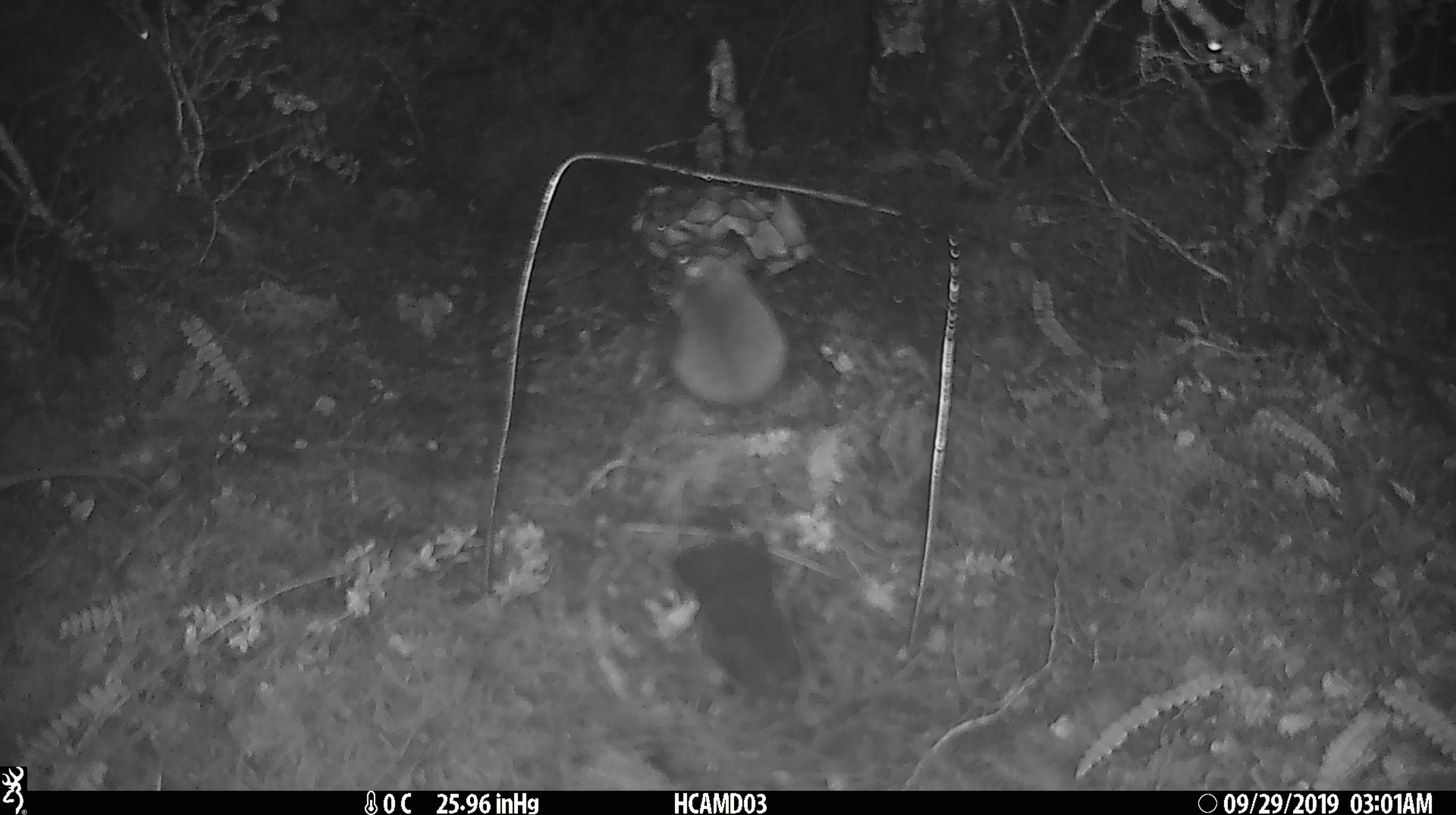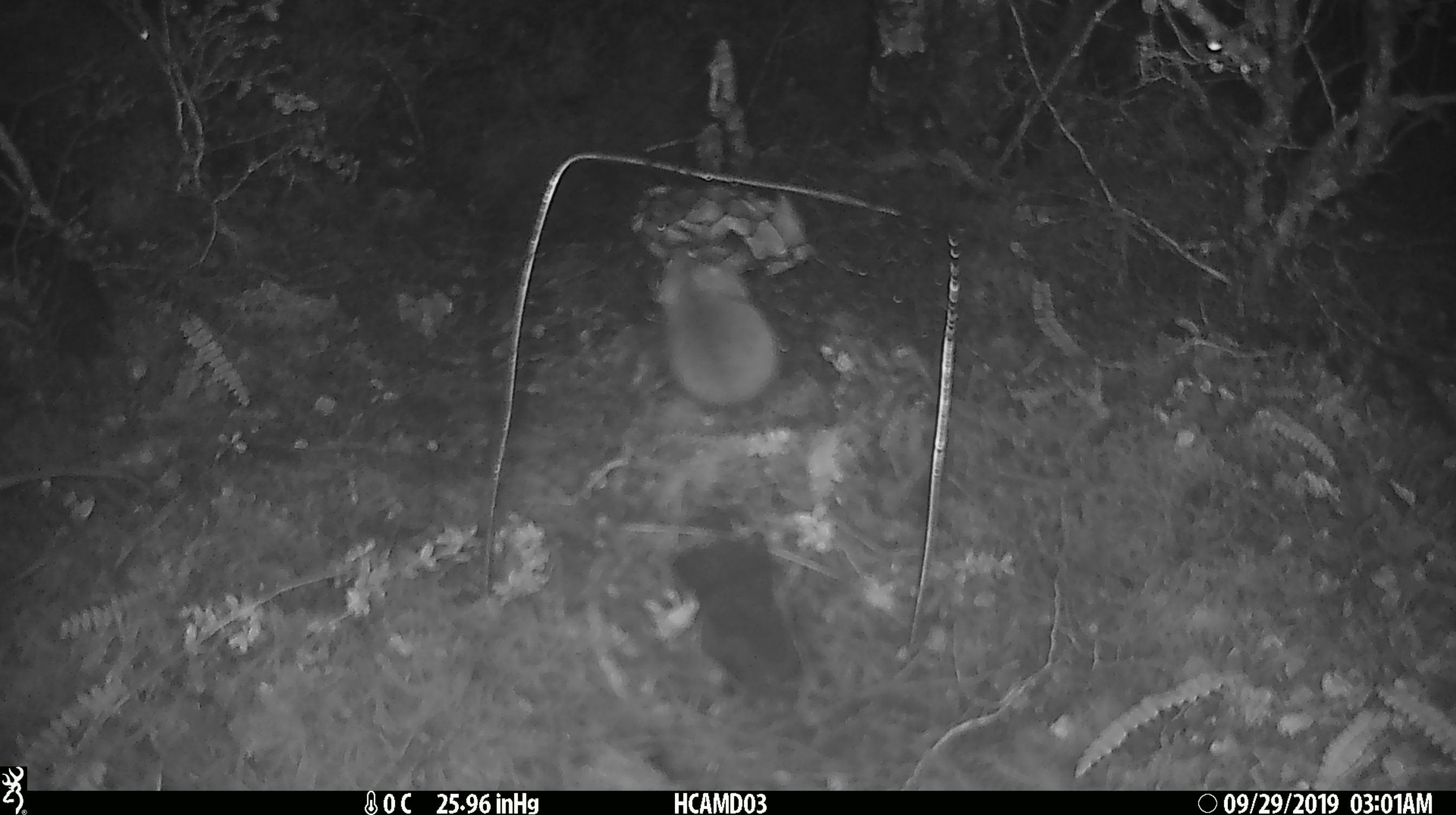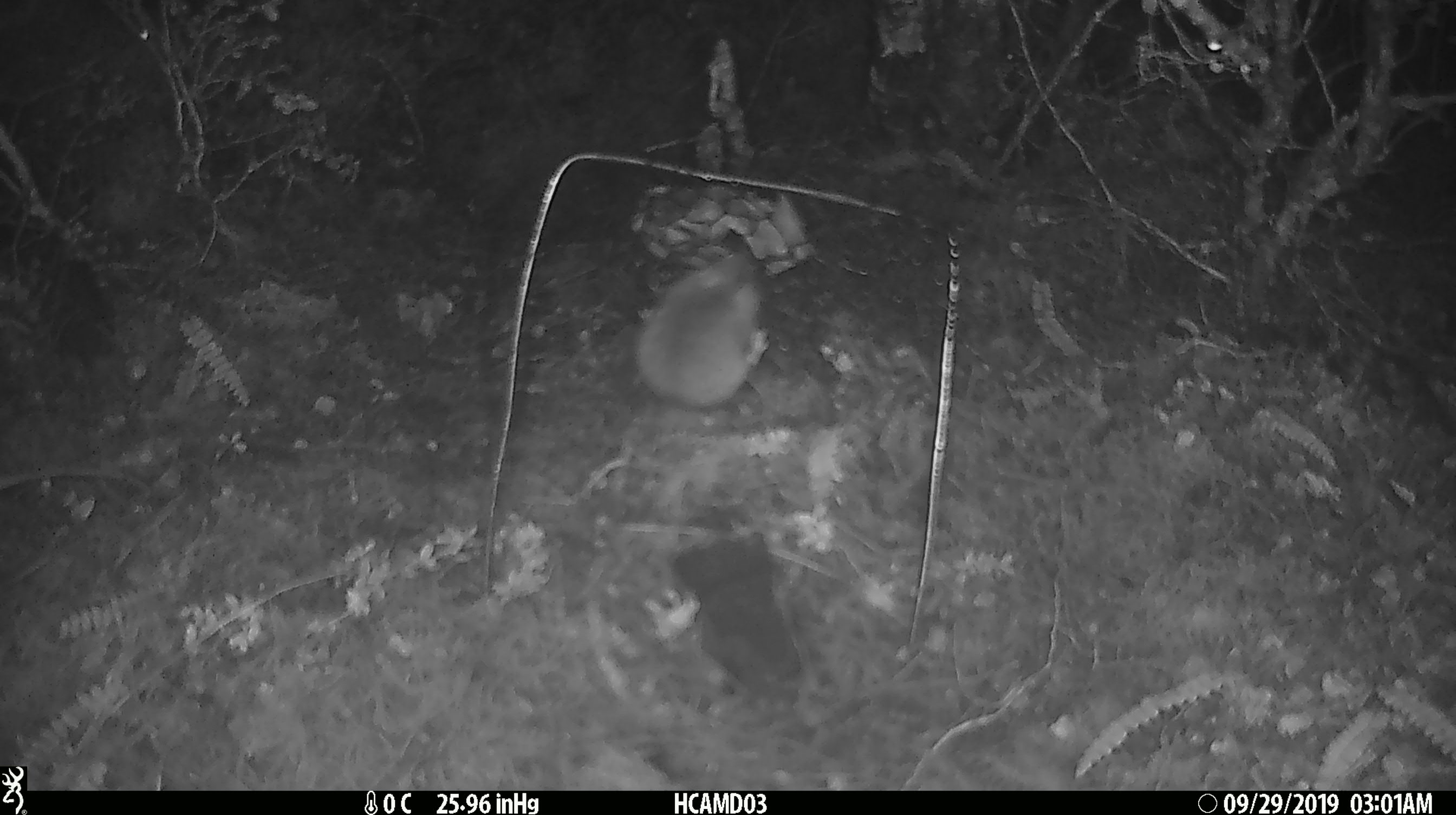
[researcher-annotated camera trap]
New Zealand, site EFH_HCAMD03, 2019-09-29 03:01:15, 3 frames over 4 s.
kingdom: Animalia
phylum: Chordata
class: Mammalia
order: Rodentia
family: Muridae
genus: Mus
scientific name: Mus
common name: mouse